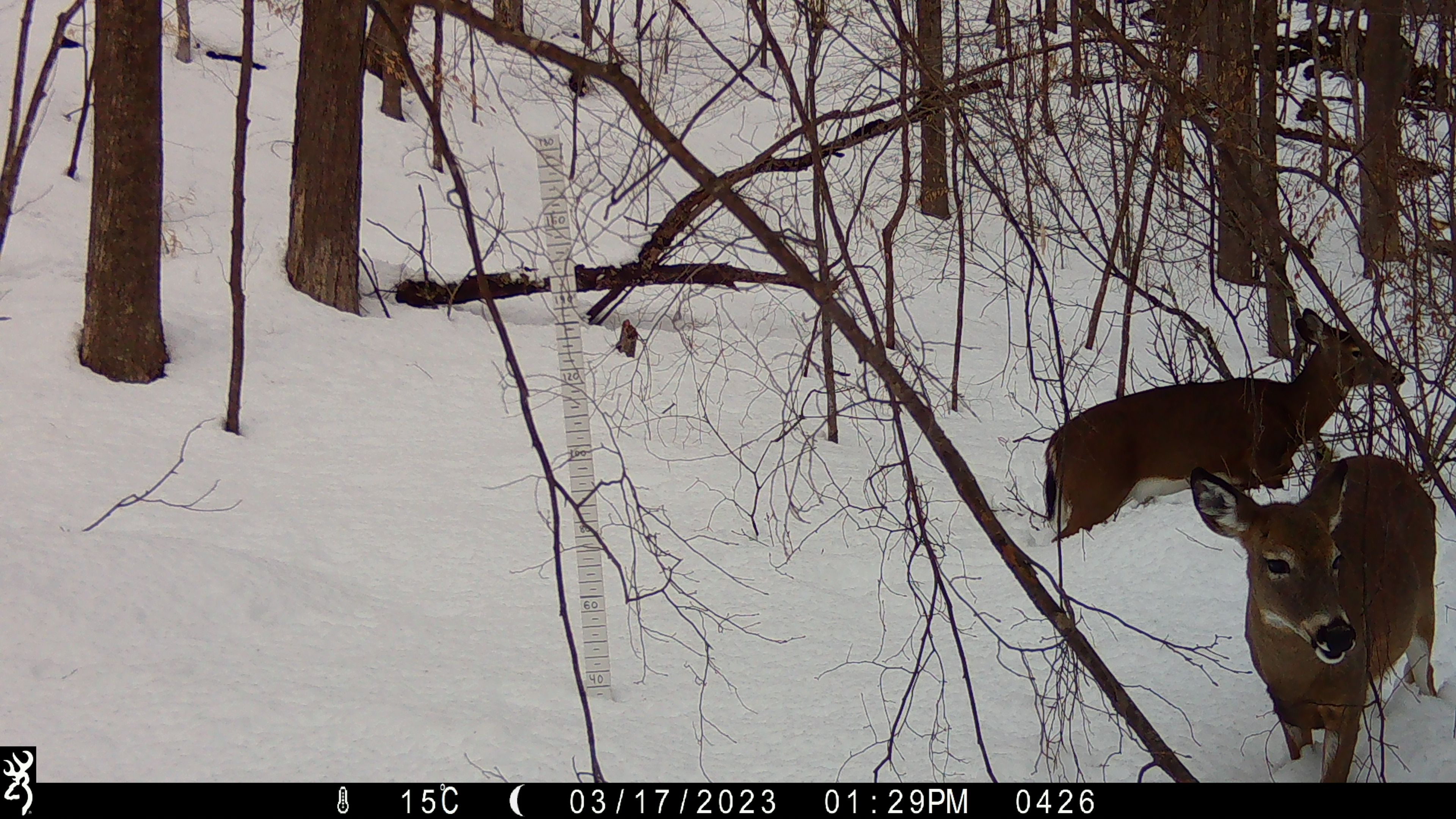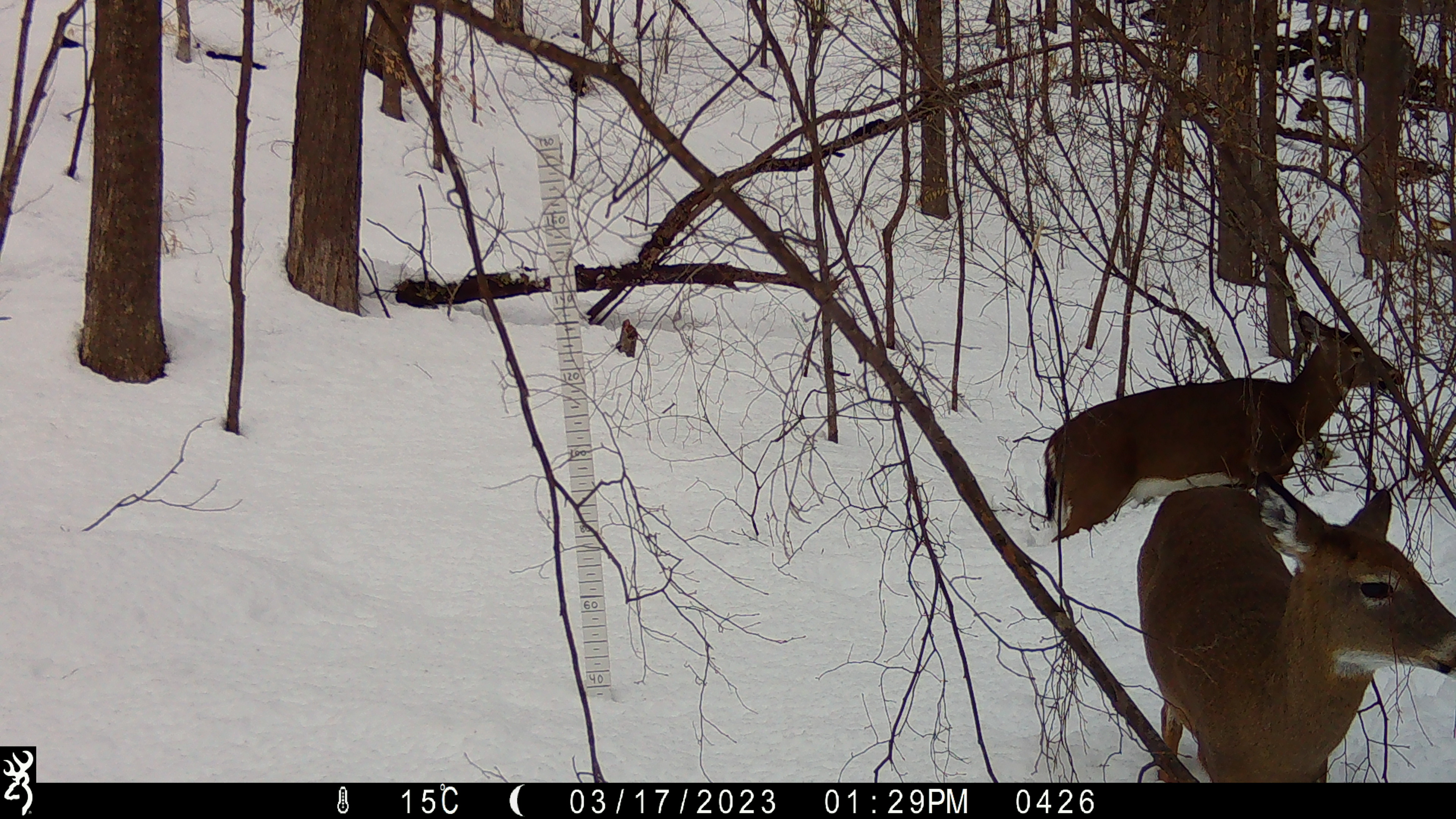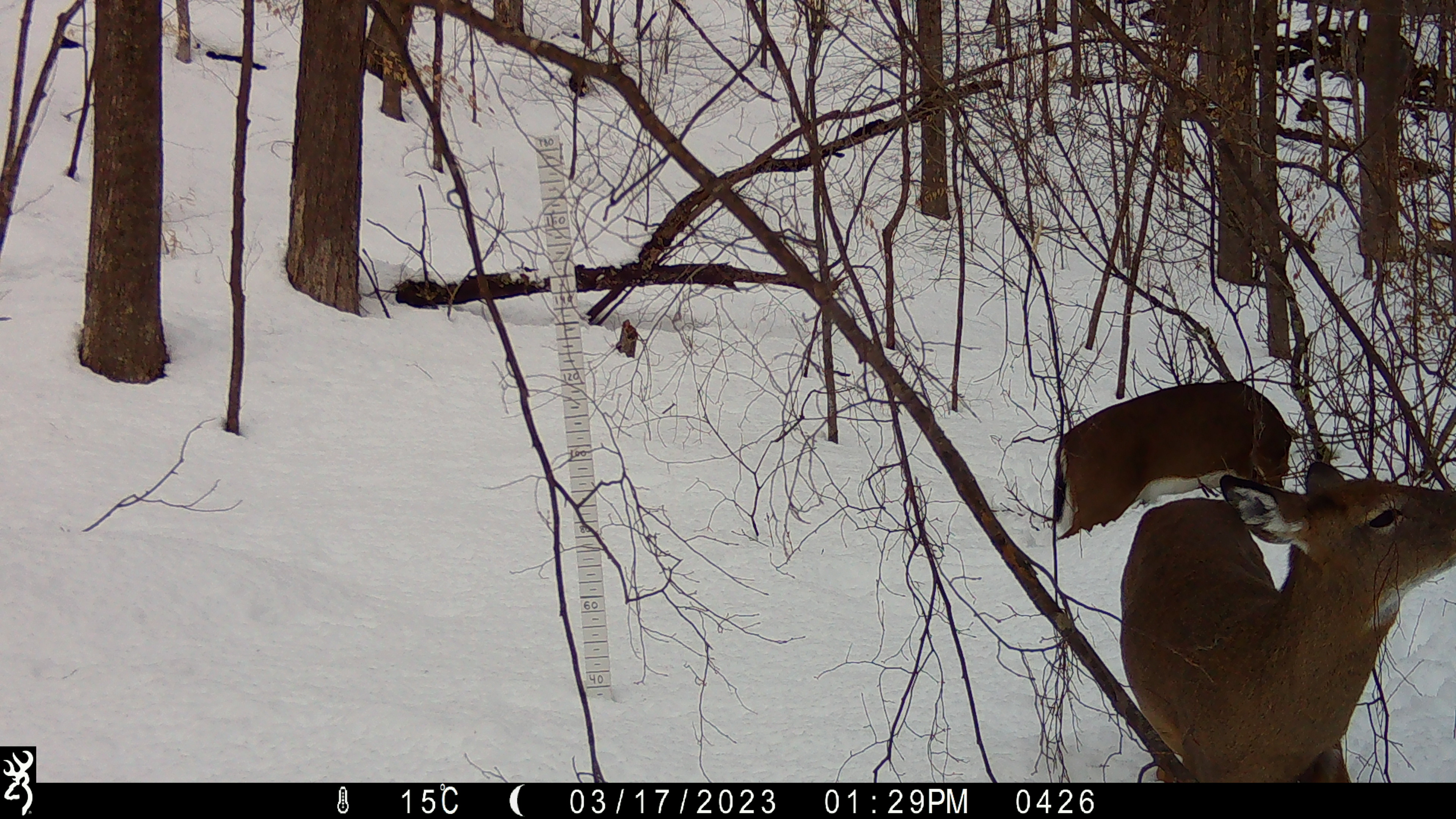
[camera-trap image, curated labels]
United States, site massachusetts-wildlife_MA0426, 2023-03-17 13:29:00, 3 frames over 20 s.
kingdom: Animalia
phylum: Chordata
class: Mammalia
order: Artiodactyla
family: Cervidae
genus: Odocoileus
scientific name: Odocoileus virginianus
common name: white-tailed deer